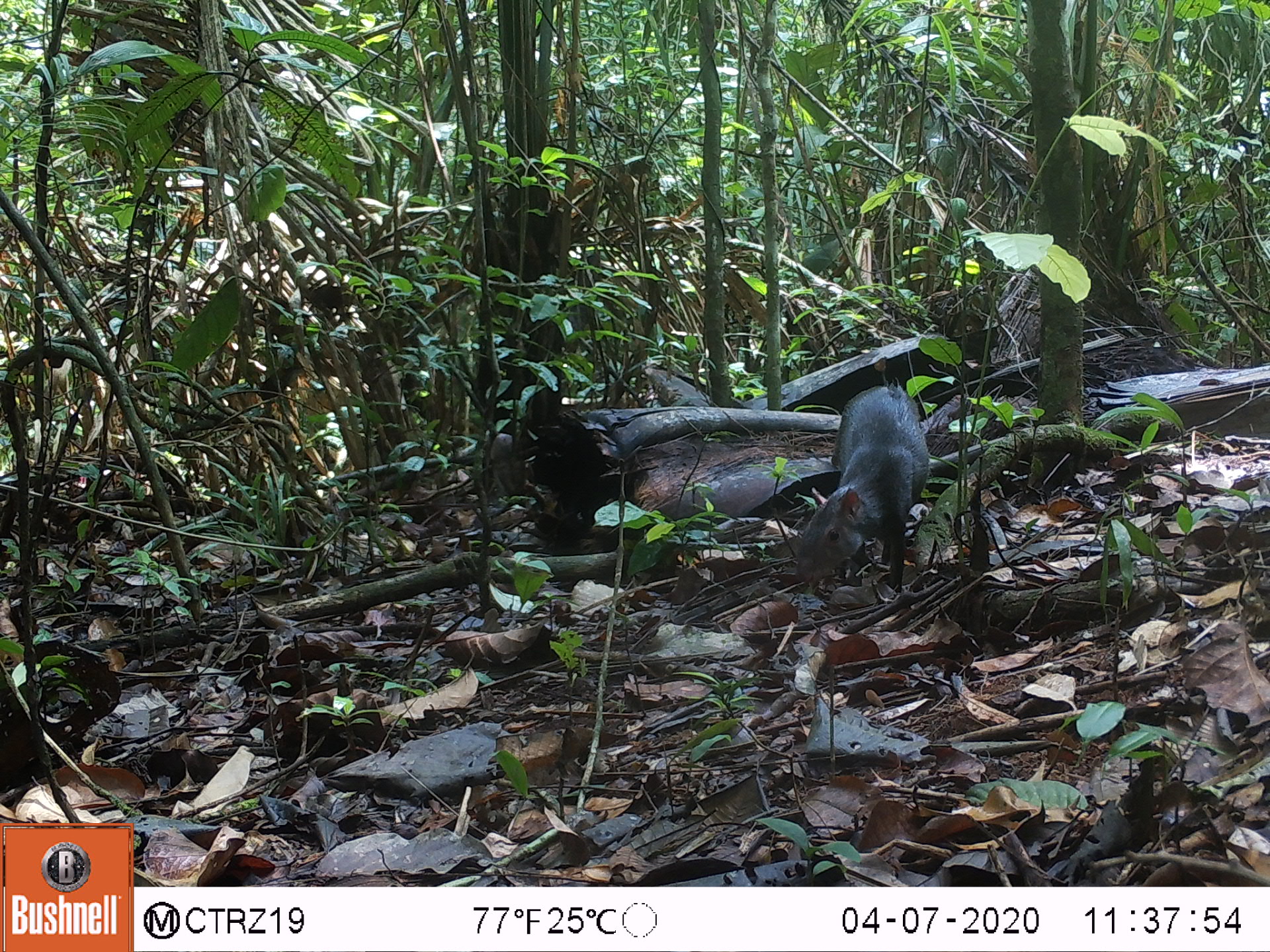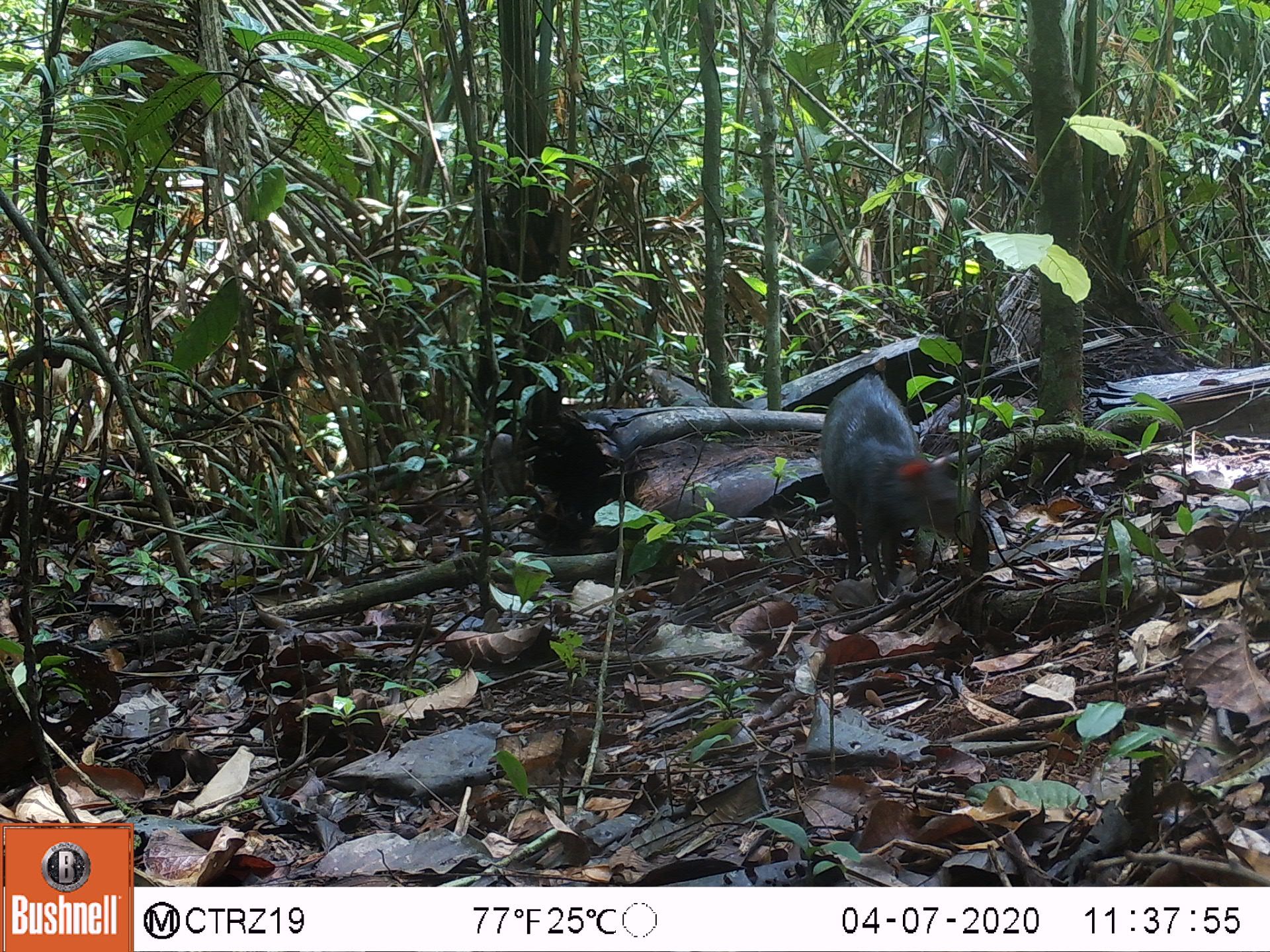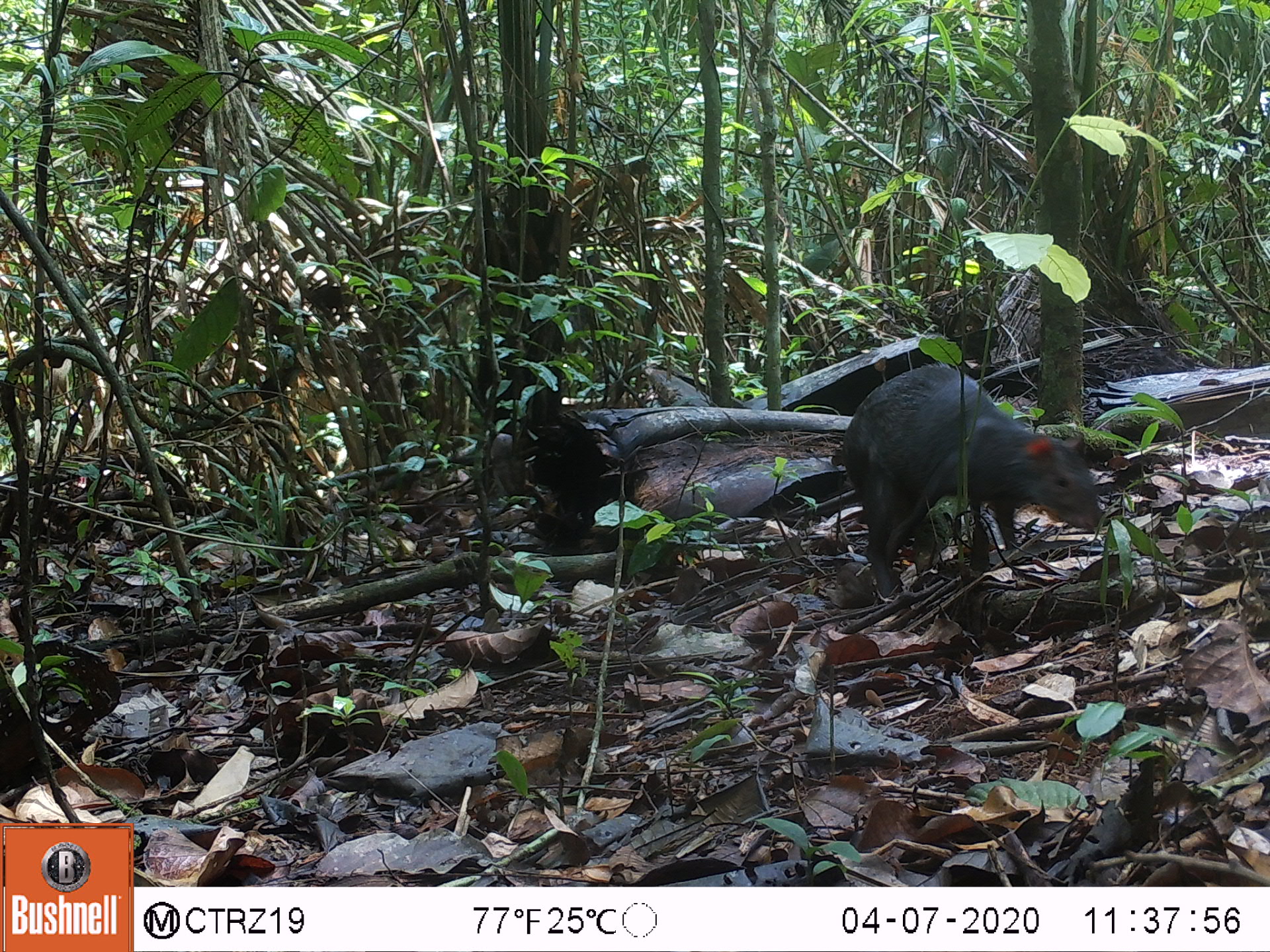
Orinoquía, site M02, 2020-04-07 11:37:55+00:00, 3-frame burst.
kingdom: Animalia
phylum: Chordata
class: Mammalia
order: Rodentia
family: Dasyproctidae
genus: Dasyprocta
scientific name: Dasyprocta fuliginosa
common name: black agouti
Black agouti (Dasyprocta fuliginosa).